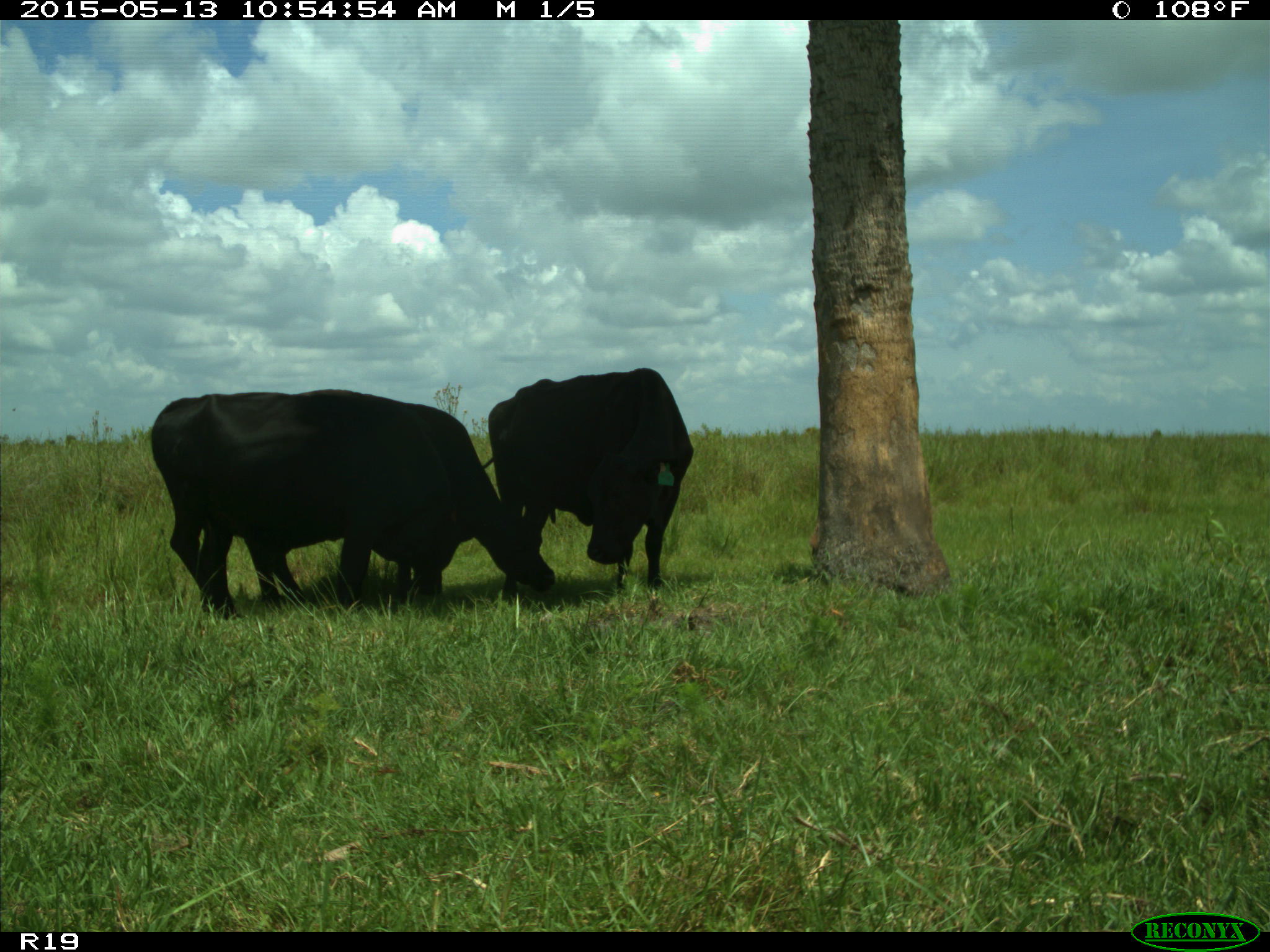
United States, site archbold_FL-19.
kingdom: Animalia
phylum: Chordata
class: Mammalia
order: Artiodactyla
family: Bovidae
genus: Bos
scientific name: Bos taurus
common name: domestic cow